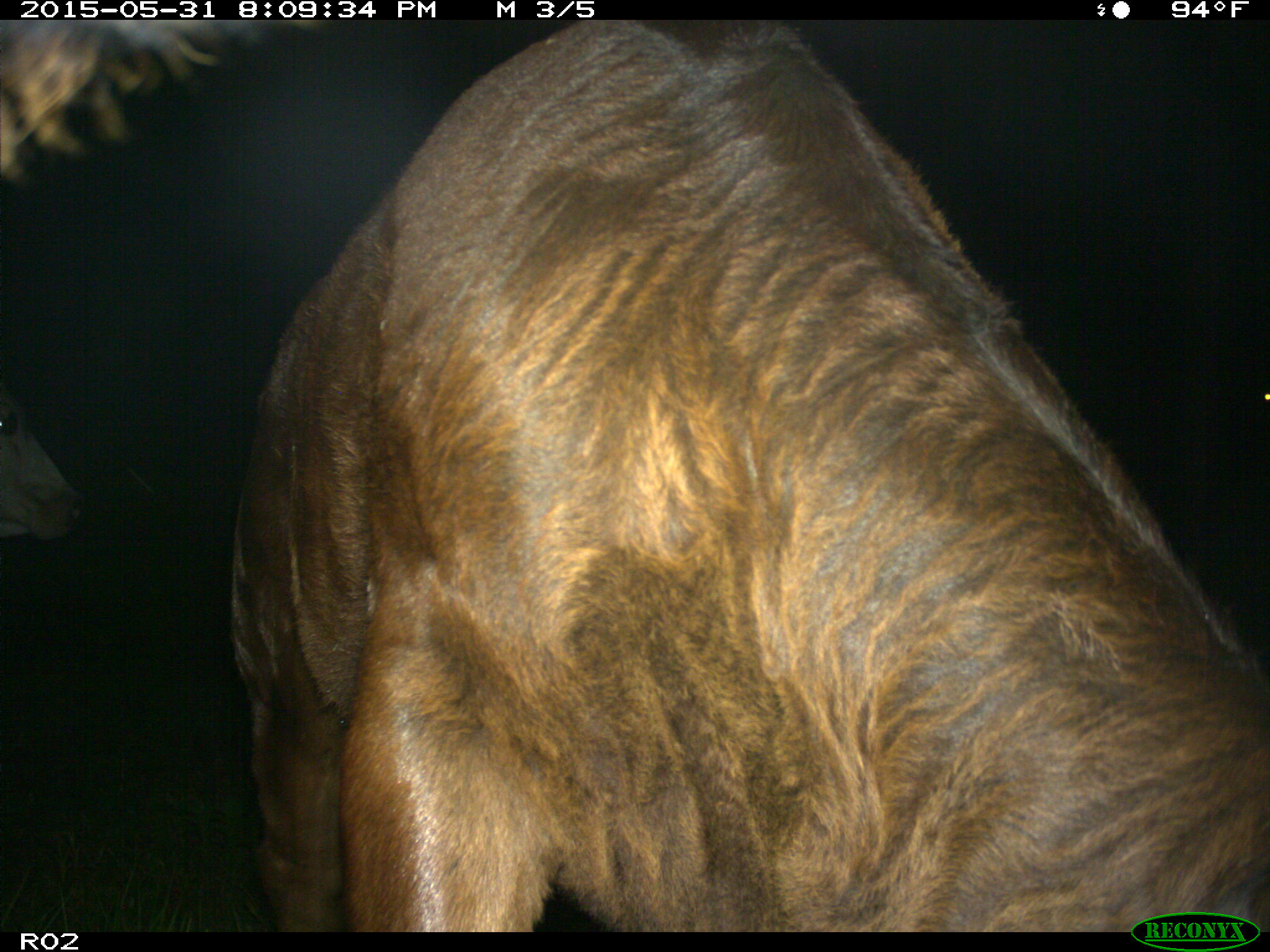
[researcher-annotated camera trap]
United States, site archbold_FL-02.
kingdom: Animalia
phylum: Chordata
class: Mammalia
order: Artiodactyla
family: Bovidae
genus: Bos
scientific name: Bos taurus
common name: domestic cow